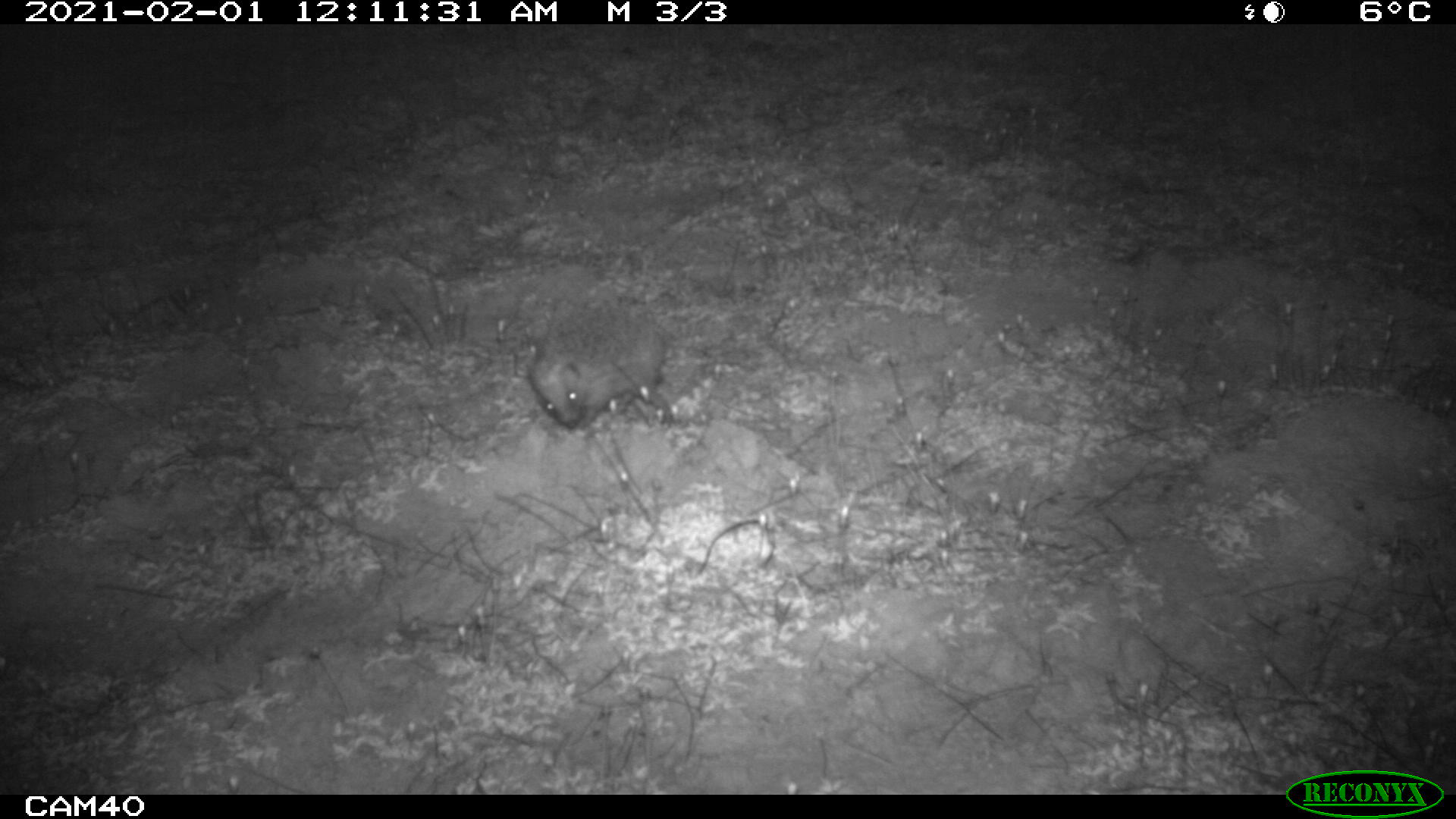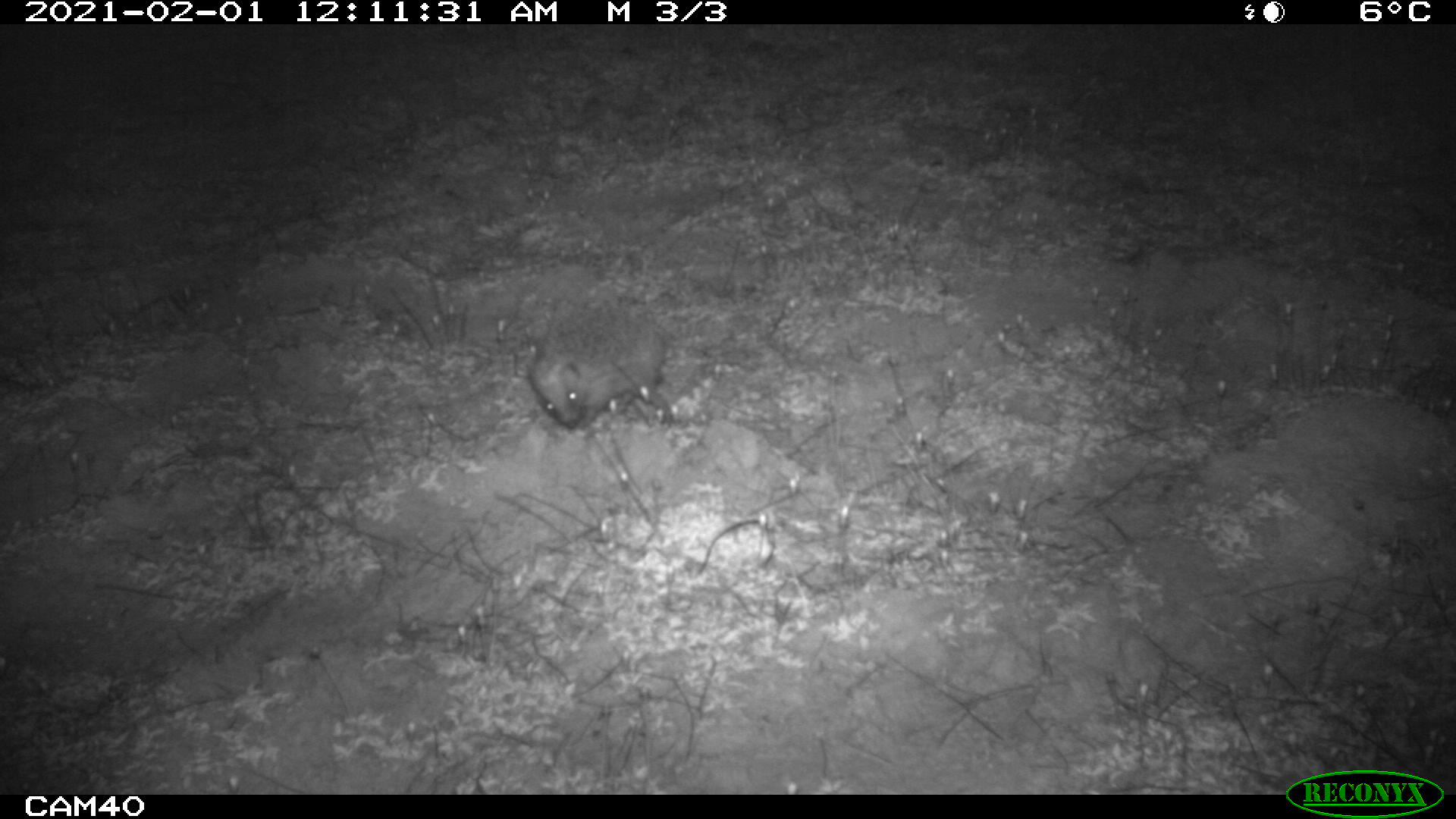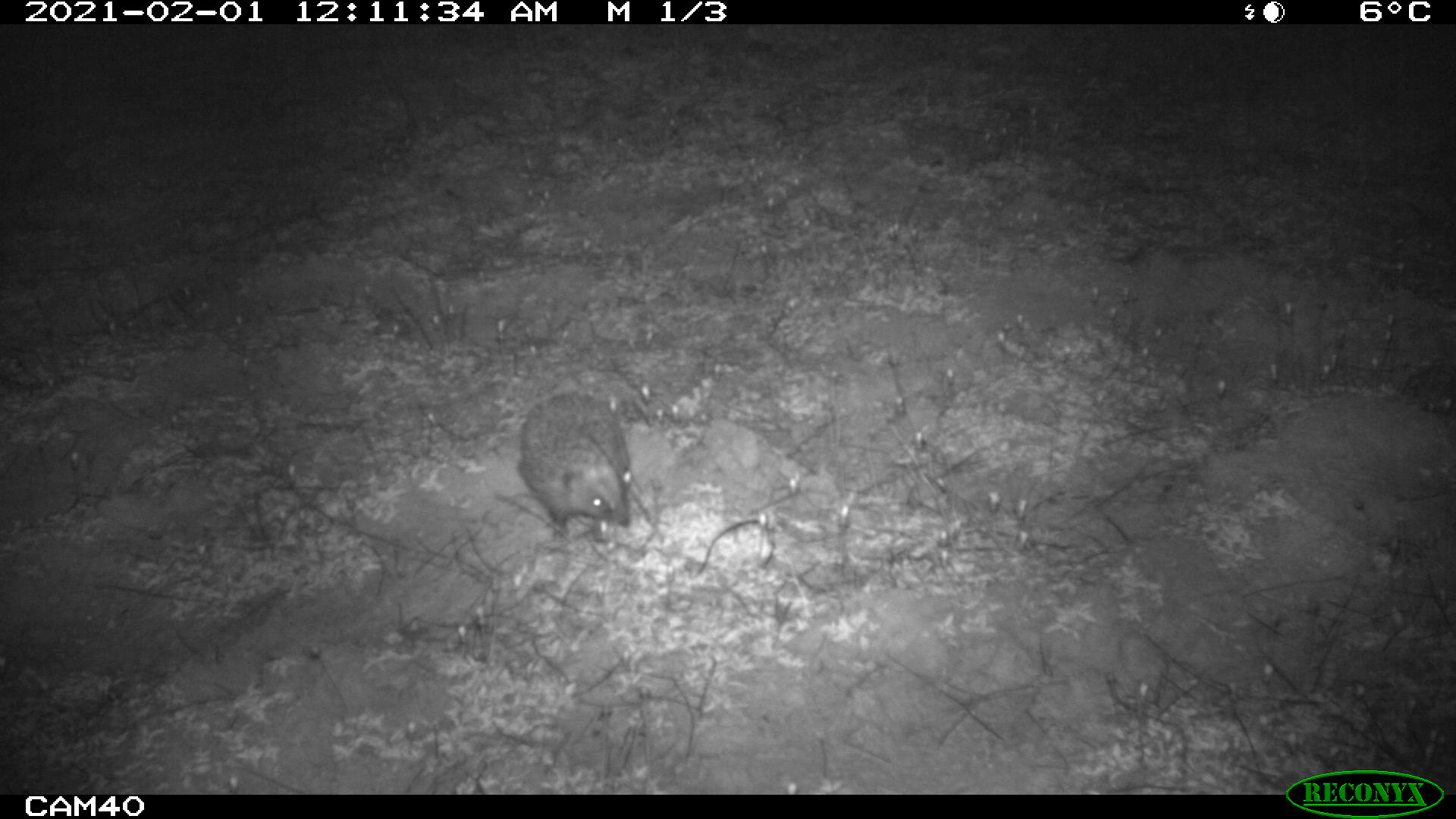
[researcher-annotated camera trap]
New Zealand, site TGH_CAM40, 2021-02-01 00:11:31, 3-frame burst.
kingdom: Animalia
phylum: Chordata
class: Mammalia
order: Eulipotyphla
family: Erinaceidae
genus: Erinaceus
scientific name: Erinaceus europaeus europaeus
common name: european hedgehog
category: hedgehog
Hedgehog (european hedgehog) (Erinaceus europaeus europaeus).